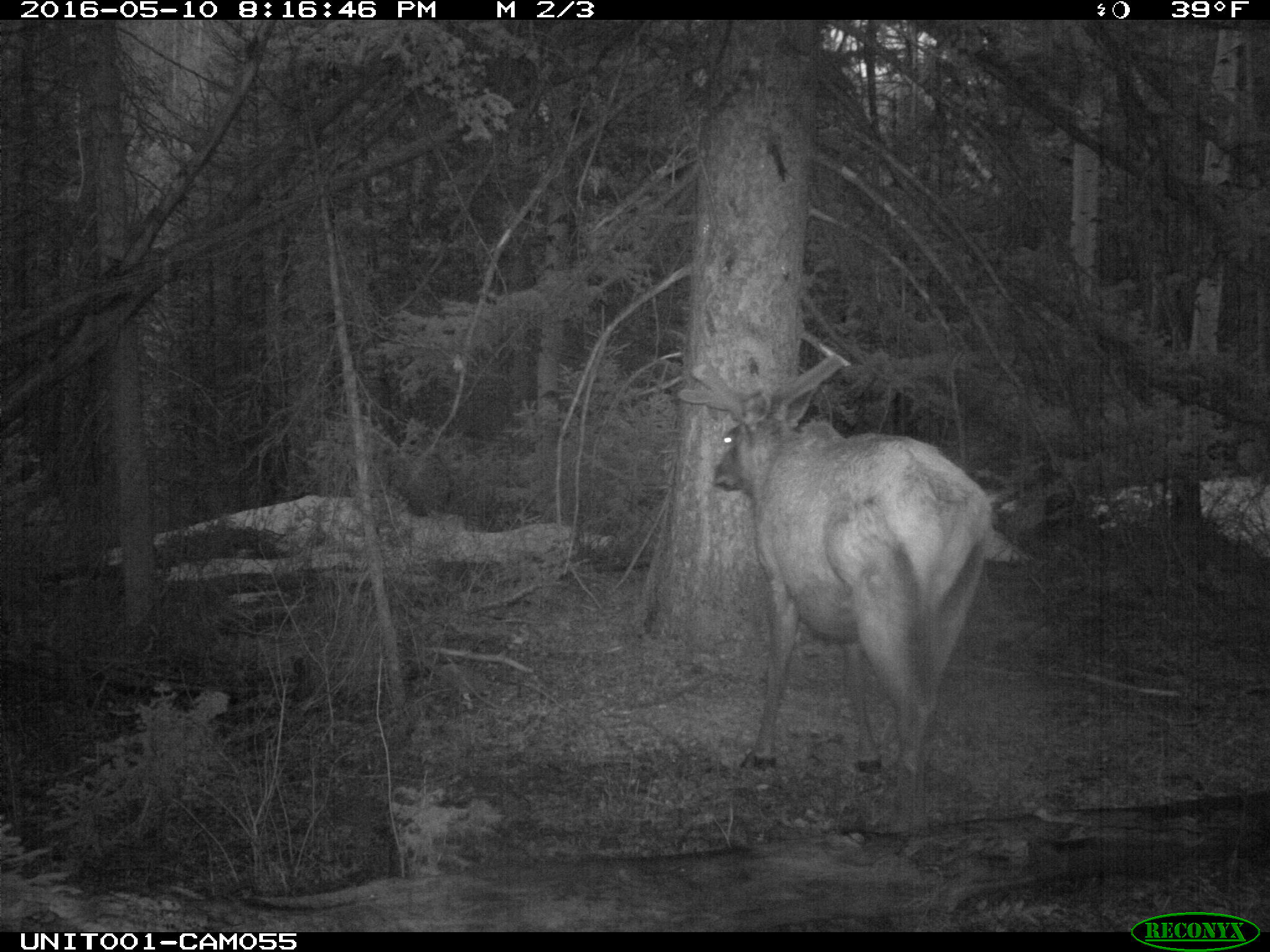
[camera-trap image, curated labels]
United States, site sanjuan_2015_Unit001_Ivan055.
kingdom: Animalia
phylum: Chordata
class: Mammalia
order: Artiodactyla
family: Cervidae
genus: Cervus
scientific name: Cervus elaphus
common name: red deer